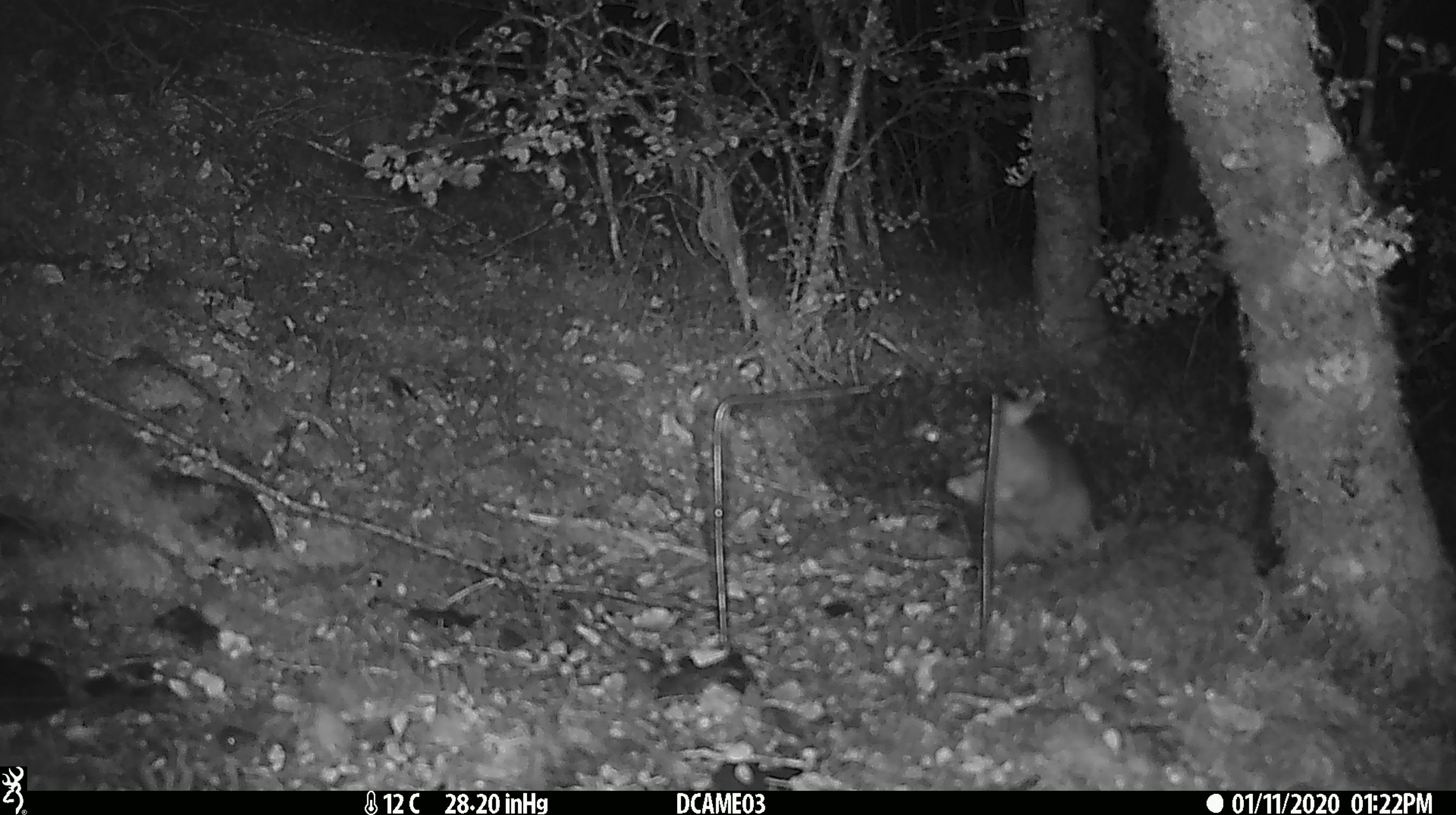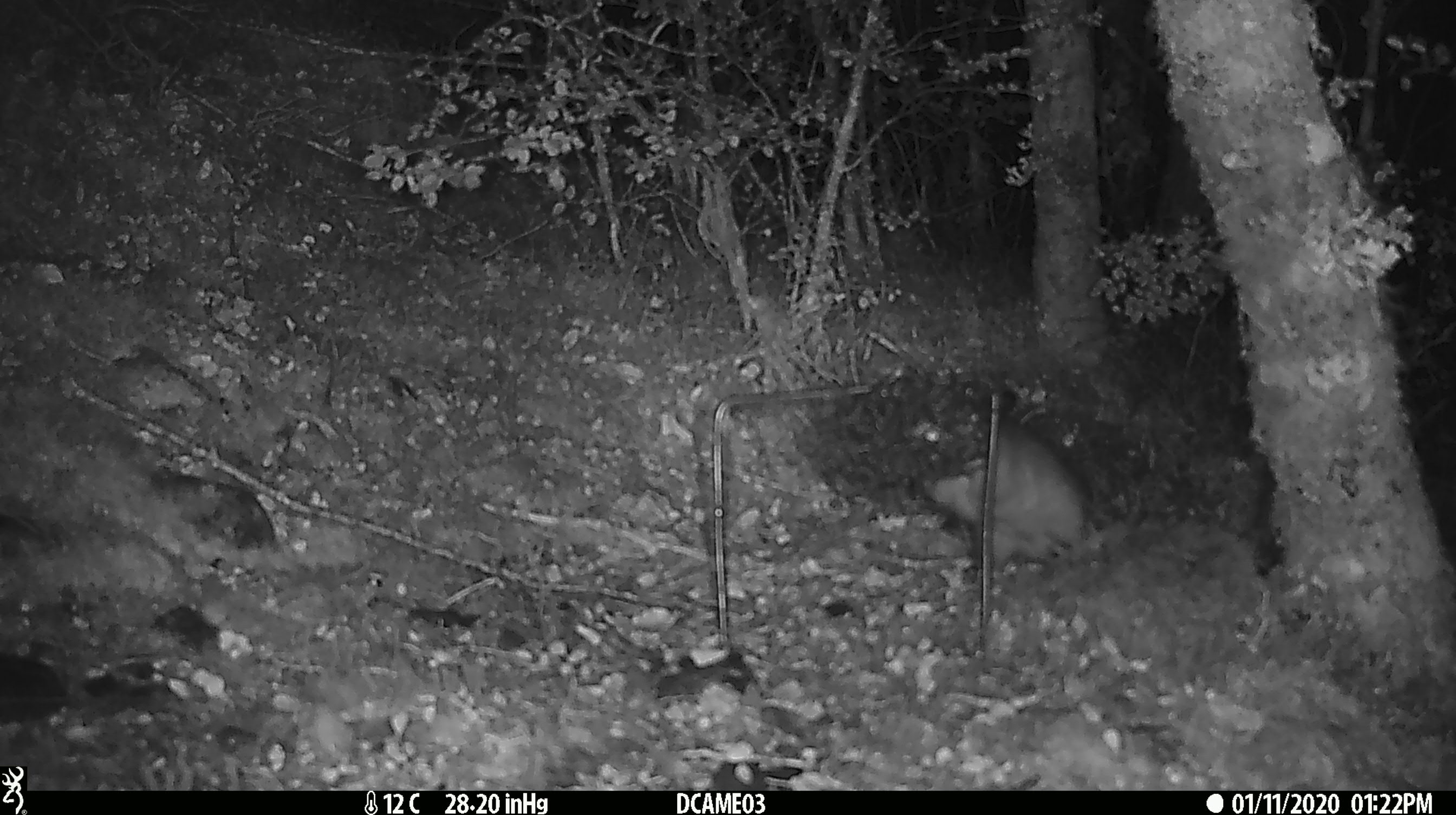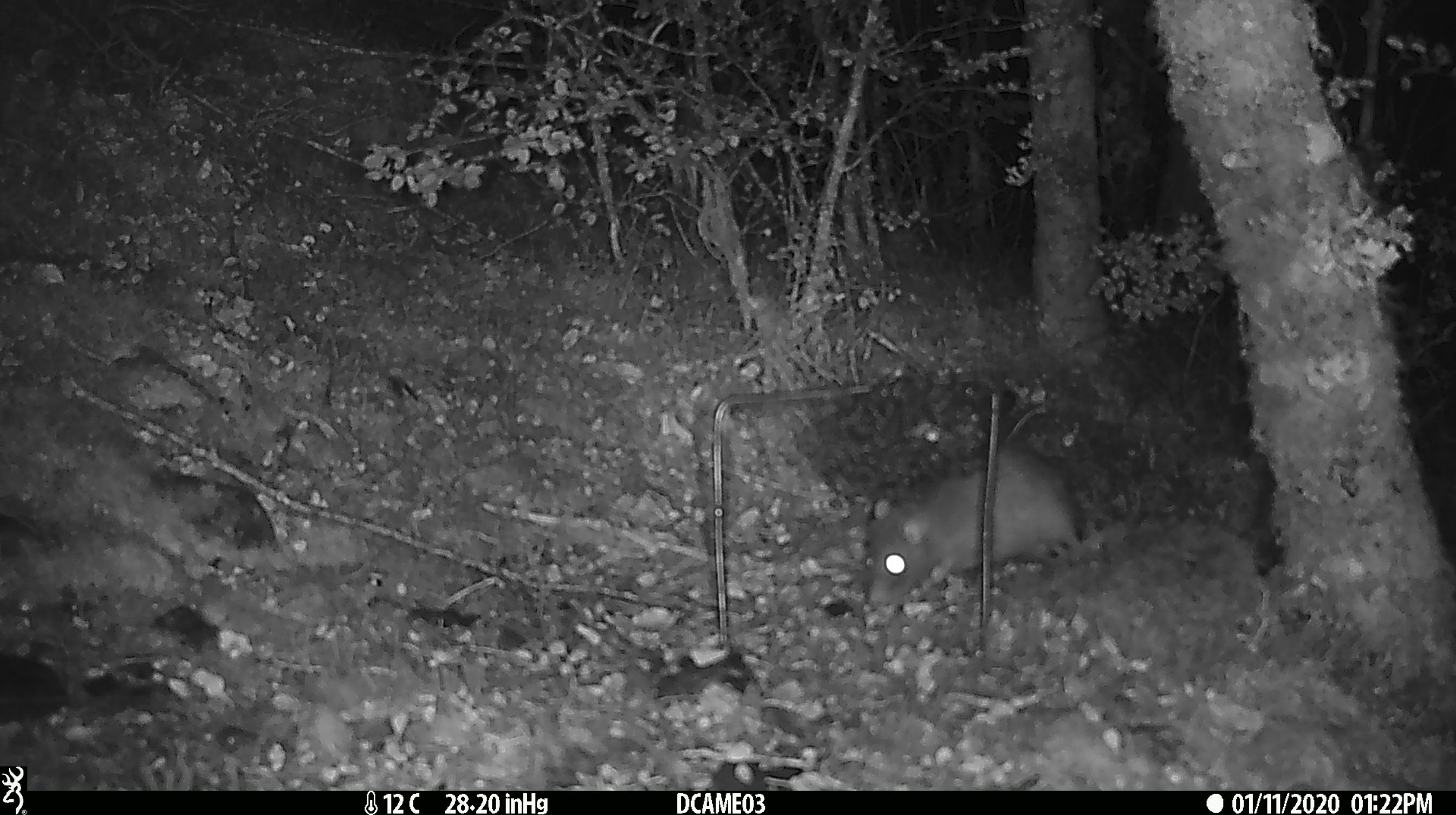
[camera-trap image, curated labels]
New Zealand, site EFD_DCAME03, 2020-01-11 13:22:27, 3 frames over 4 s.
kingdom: Animalia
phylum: Chordata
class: Mammalia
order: Rodentia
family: Muridae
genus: Rattus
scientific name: Rattus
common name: rat